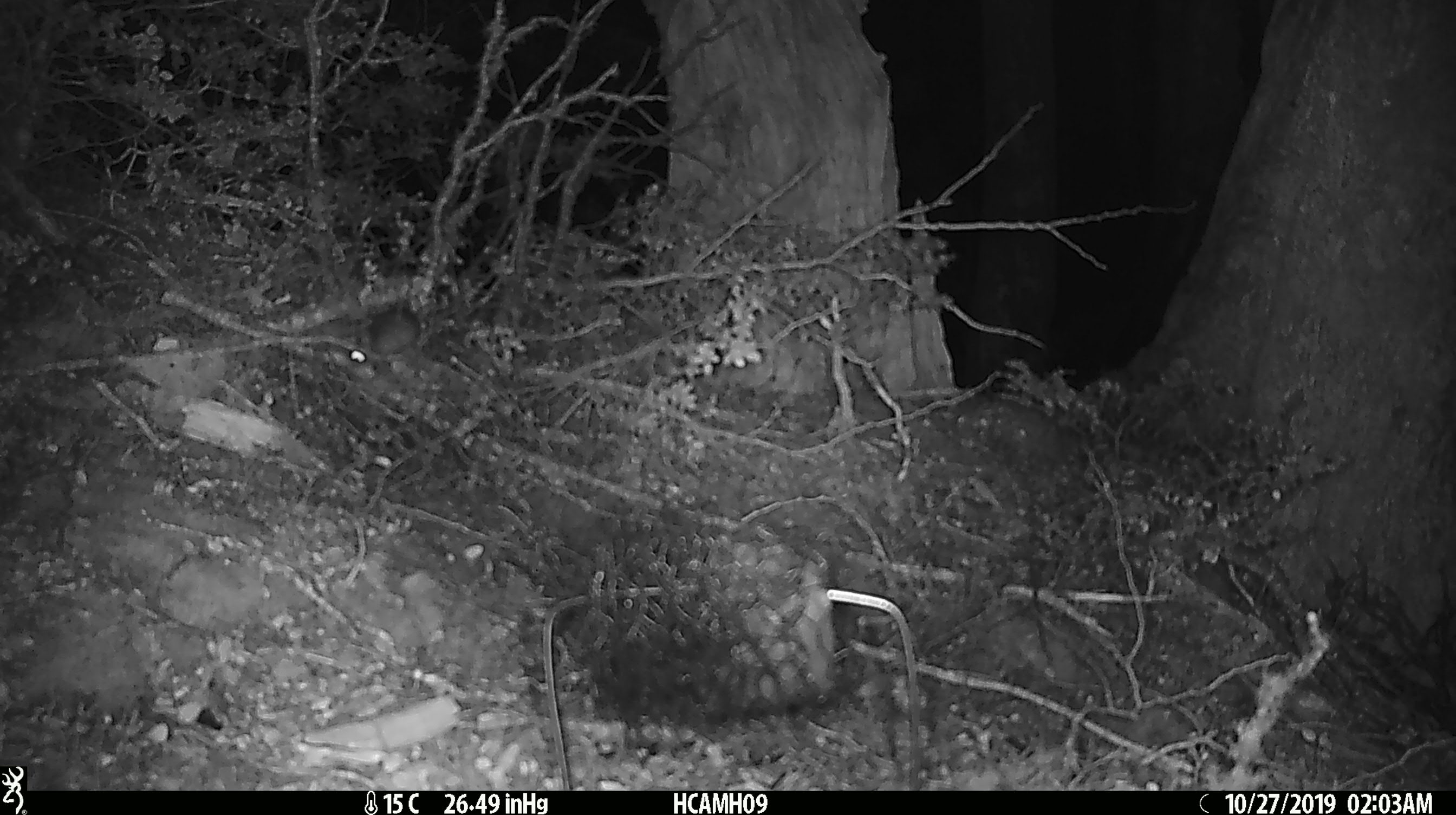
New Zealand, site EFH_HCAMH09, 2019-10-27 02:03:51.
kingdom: Animalia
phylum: Chordata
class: Mammalia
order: Rodentia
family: Muridae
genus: Mus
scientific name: Mus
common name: mouse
Mouse (Mus).